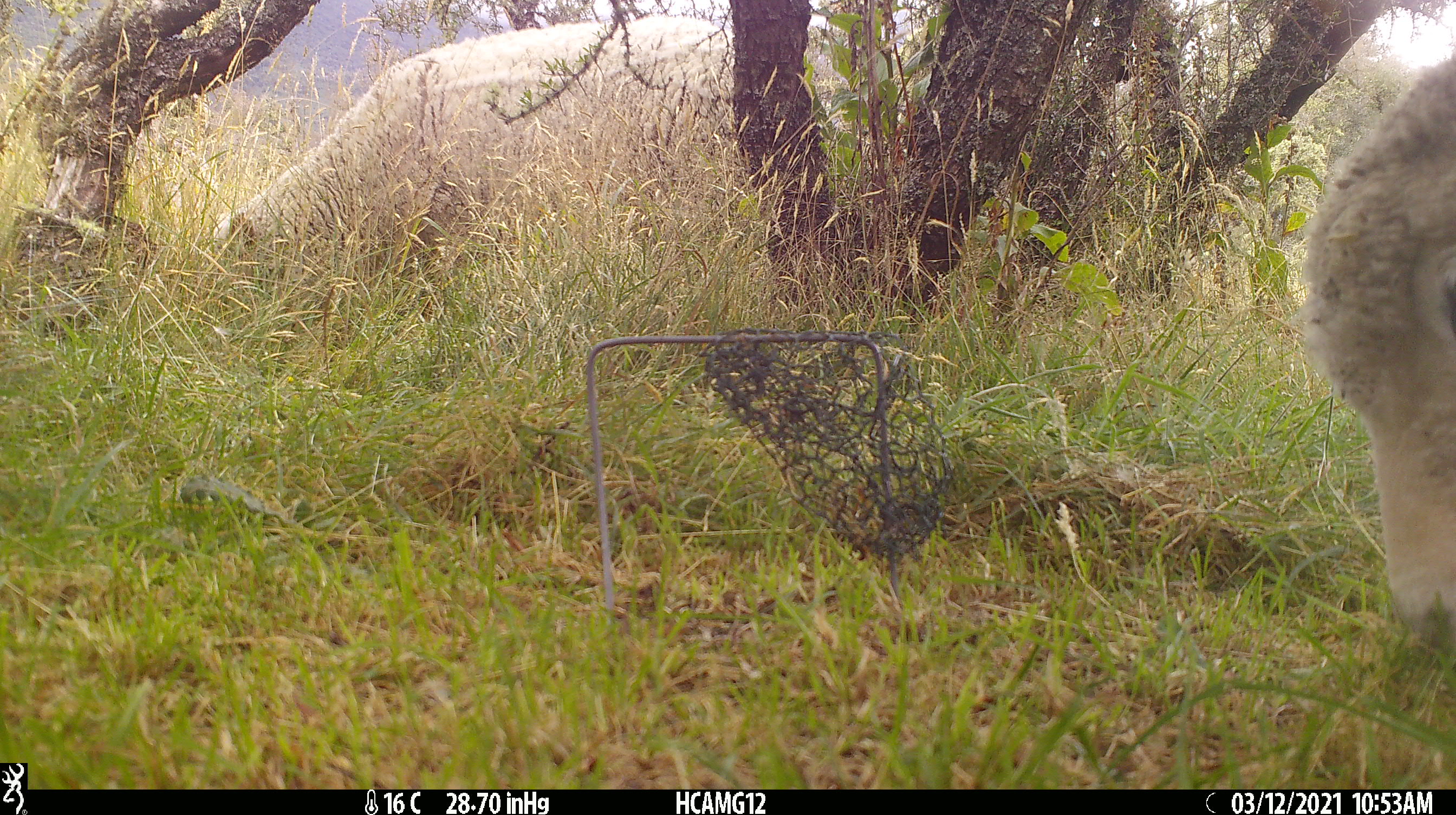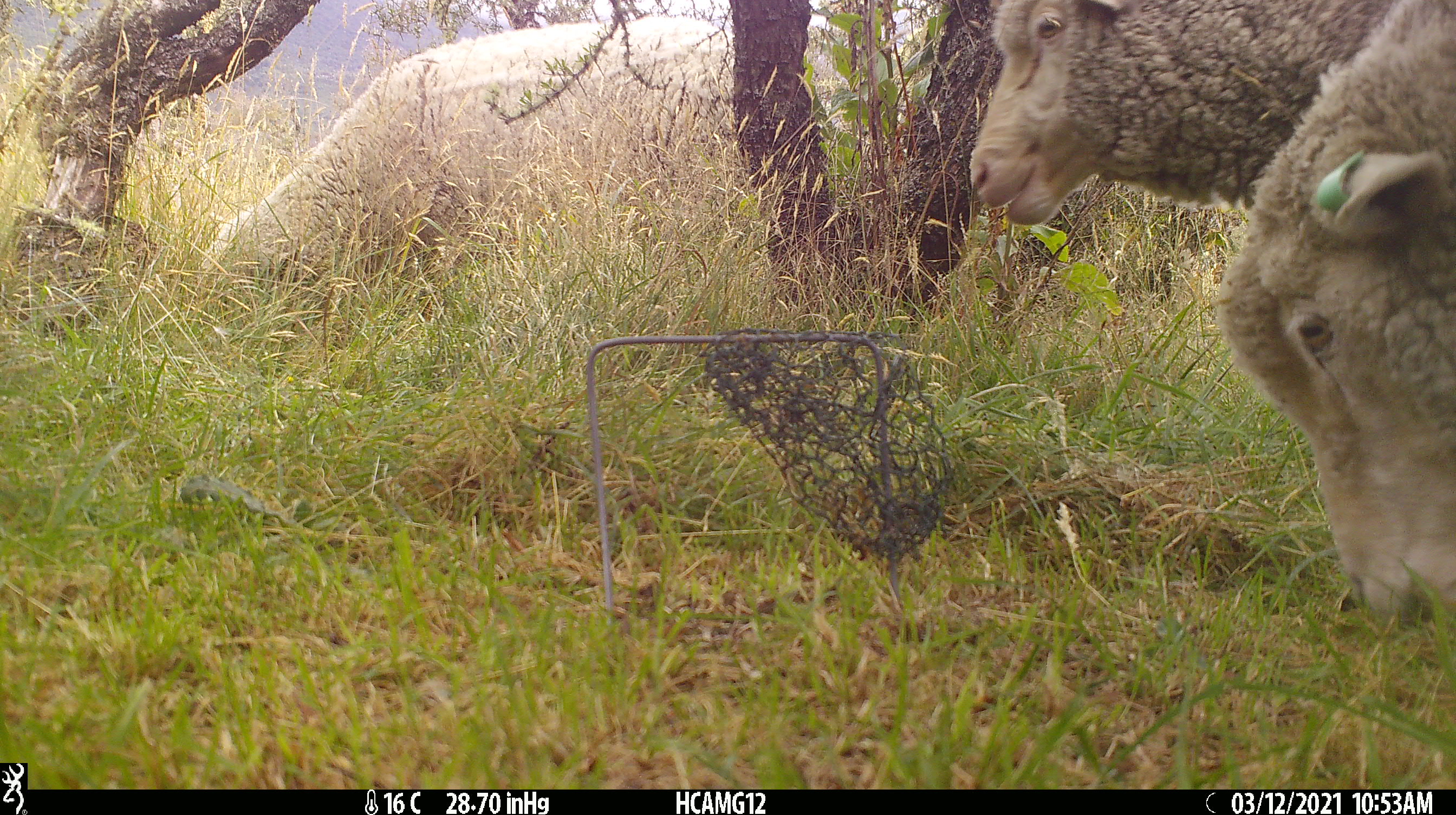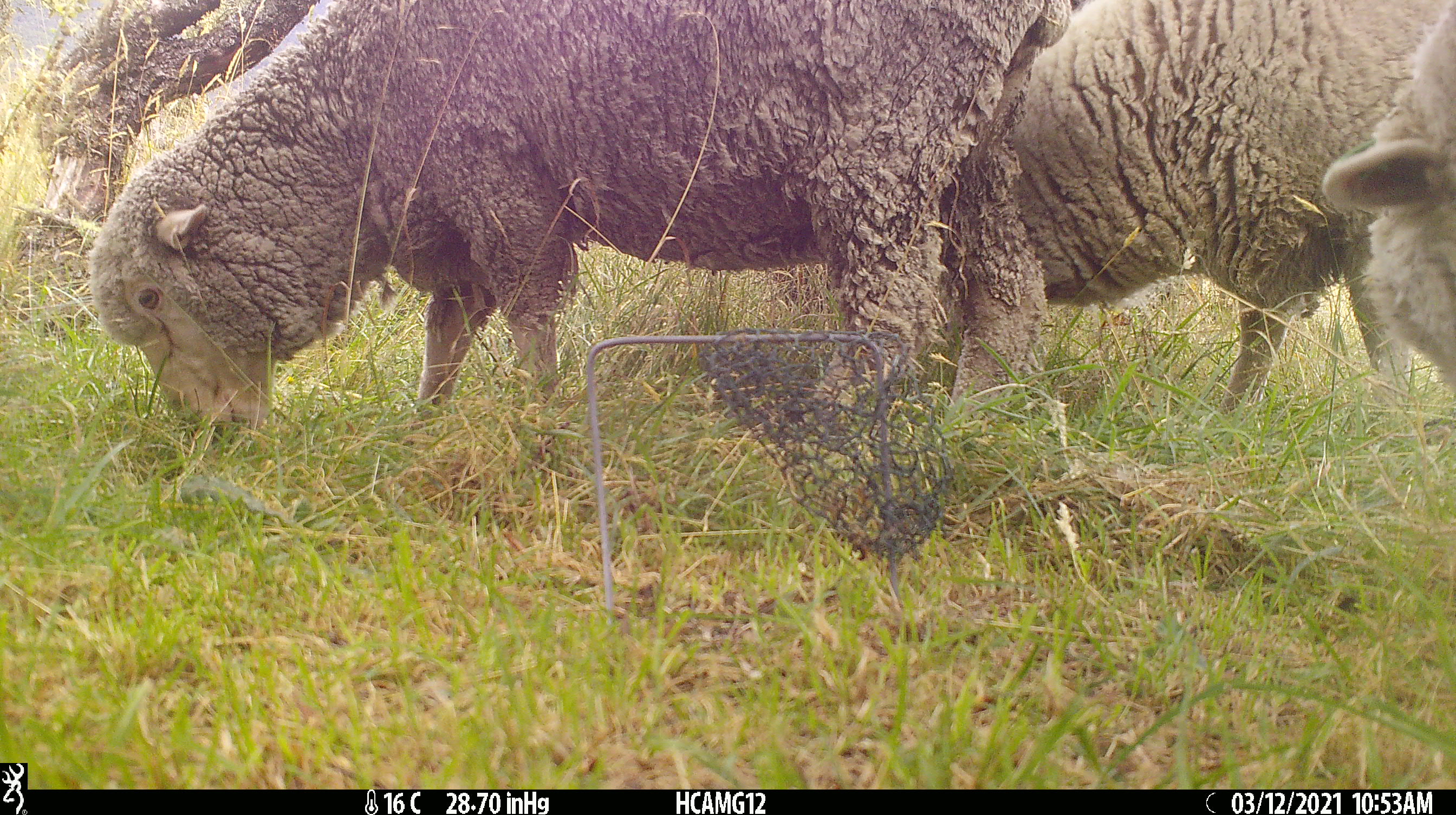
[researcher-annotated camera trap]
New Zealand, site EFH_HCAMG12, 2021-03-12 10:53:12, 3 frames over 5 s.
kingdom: Animalia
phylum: Chordata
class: Mammalia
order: Artiodactyla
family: Bovidae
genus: Ovis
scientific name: Ovis aries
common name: domestic sheep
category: sheep